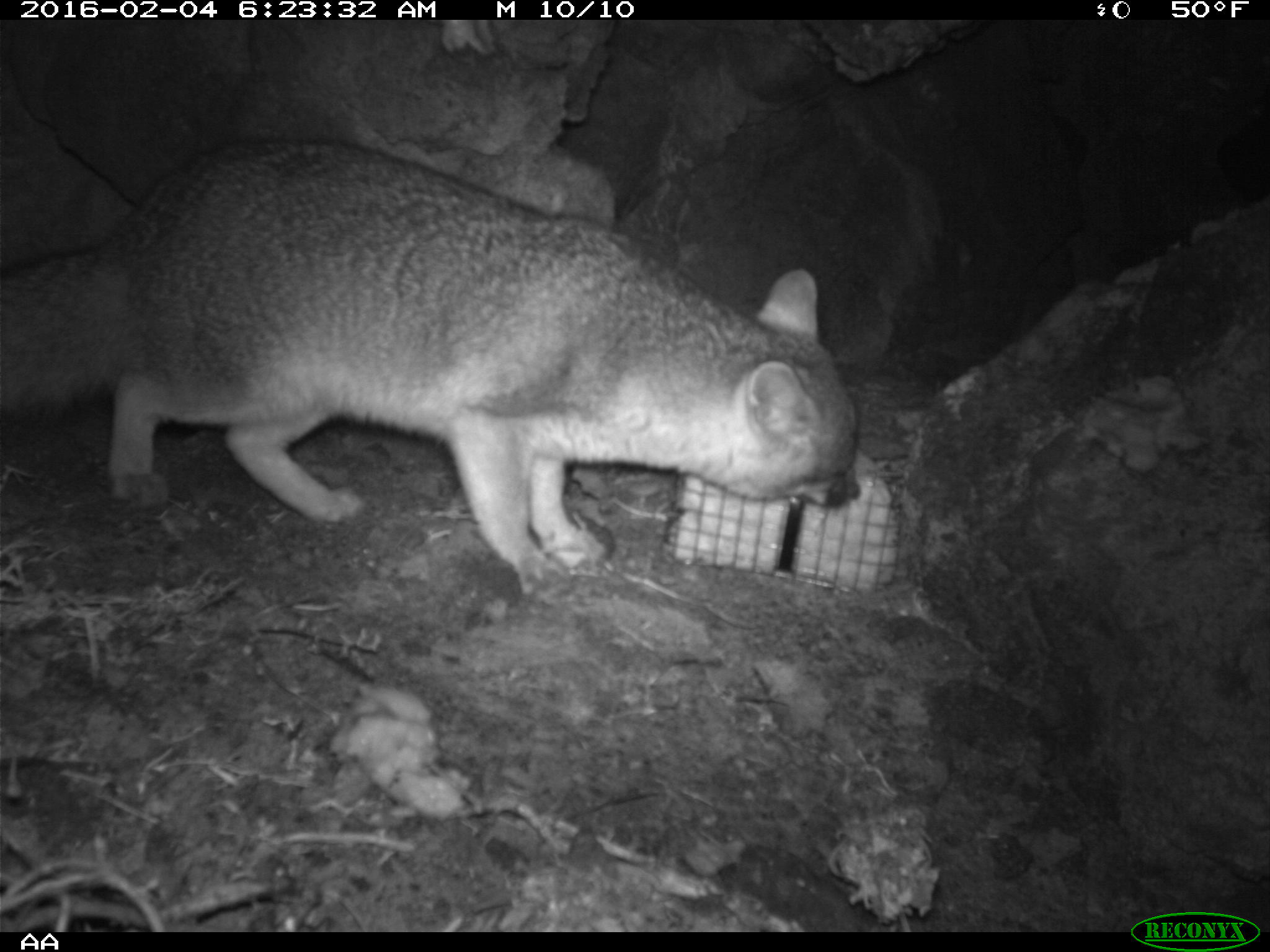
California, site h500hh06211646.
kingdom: Animalia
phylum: Chordata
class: Mammalia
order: Carnivora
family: Canidae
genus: Urocyon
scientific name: Urocyon littoralis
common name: island fox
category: fox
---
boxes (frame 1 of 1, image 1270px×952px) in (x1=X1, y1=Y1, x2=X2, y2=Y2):
fox: (x1=0, y1=135, x2=863, y2=604)